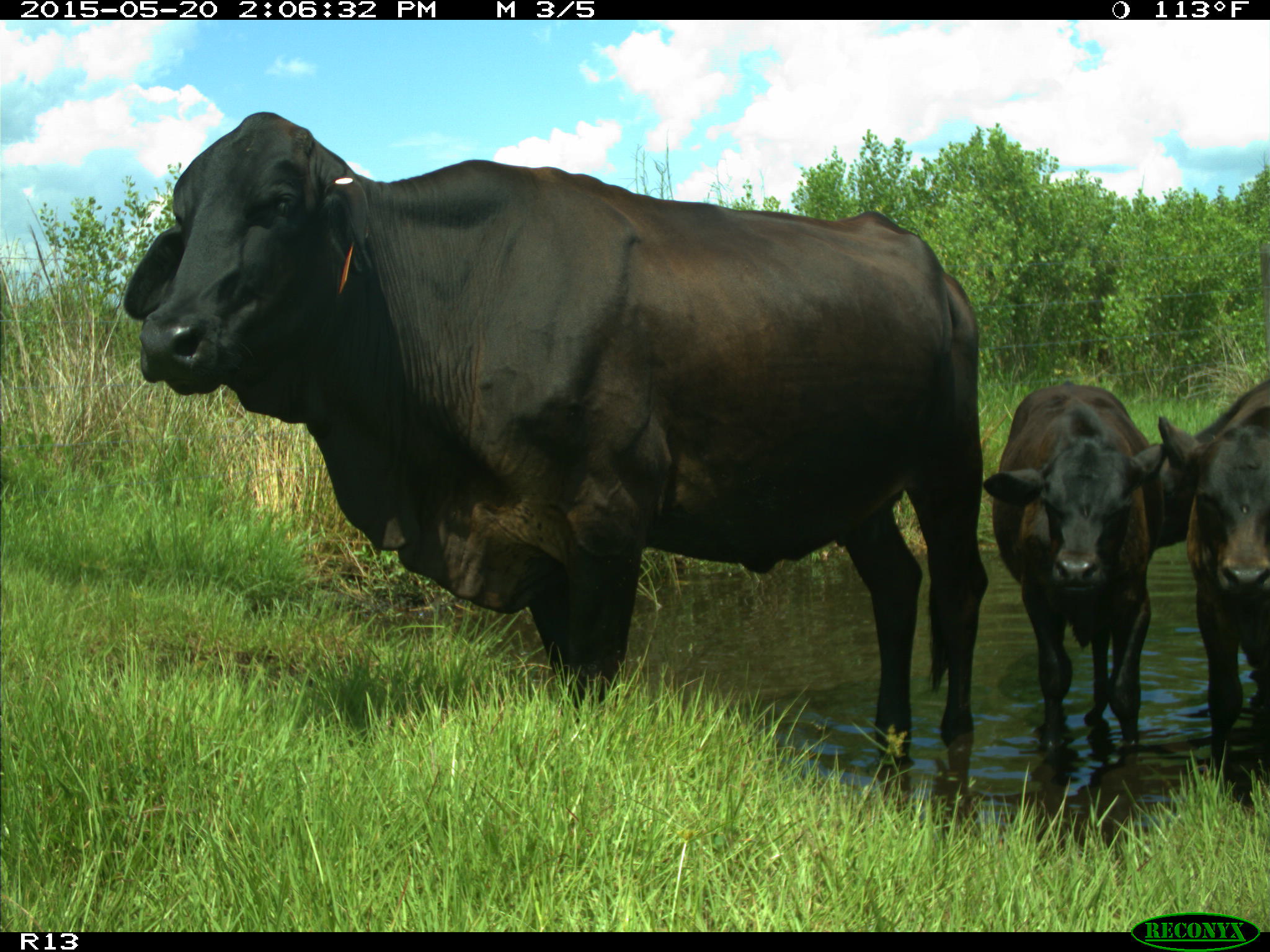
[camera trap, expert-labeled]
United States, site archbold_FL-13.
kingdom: Animalia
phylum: Chordata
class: Mammalia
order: Artiodactyla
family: Bovidae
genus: Bos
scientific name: Bos taurus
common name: domestic cow